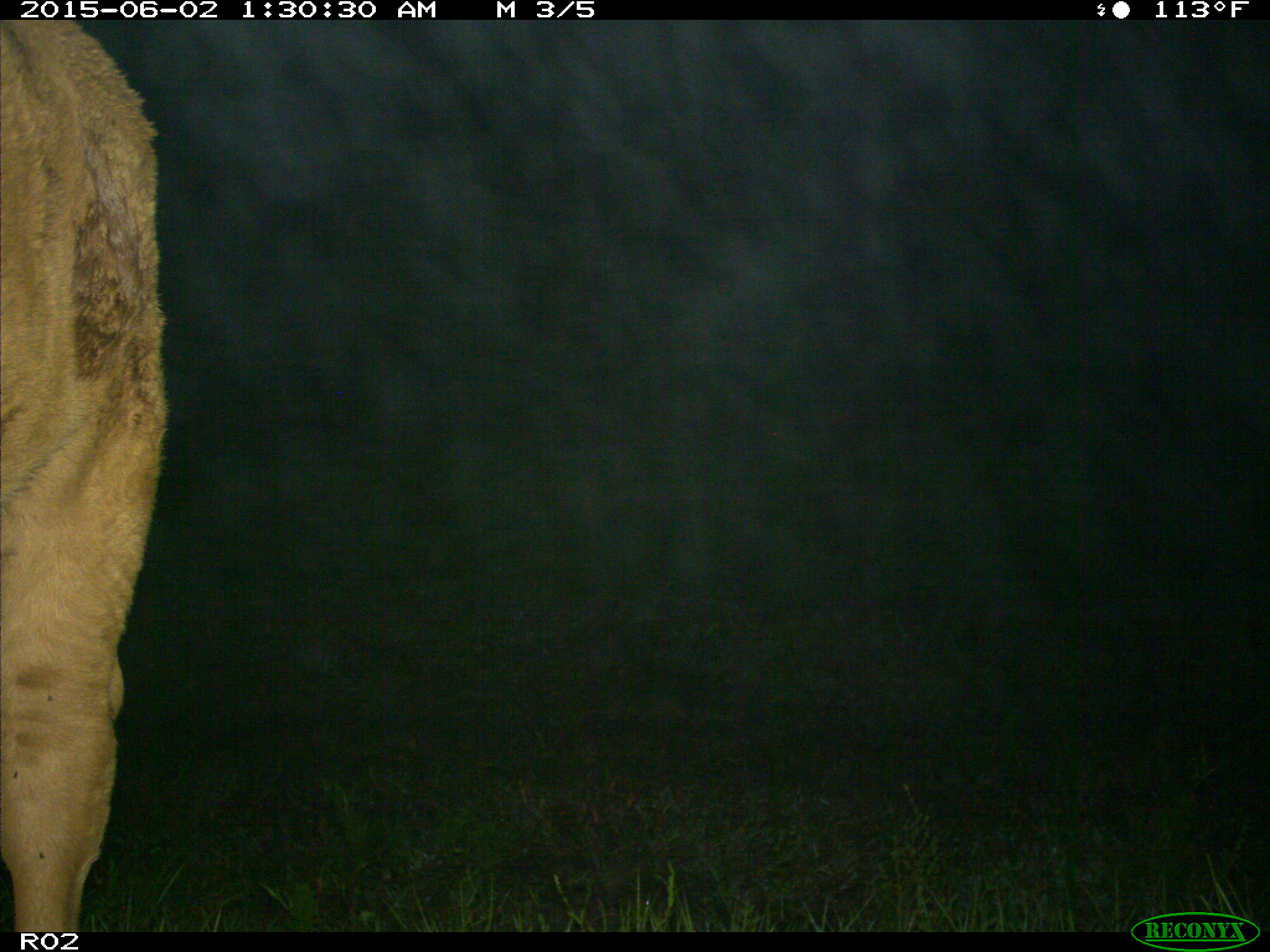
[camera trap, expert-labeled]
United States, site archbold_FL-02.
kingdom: Animalia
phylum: Chordata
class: Mammalia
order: Artiodactyla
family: Bovidae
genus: Bos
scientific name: Bos taurus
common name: domestic cow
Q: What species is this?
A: Bos taurus (domestic cow).